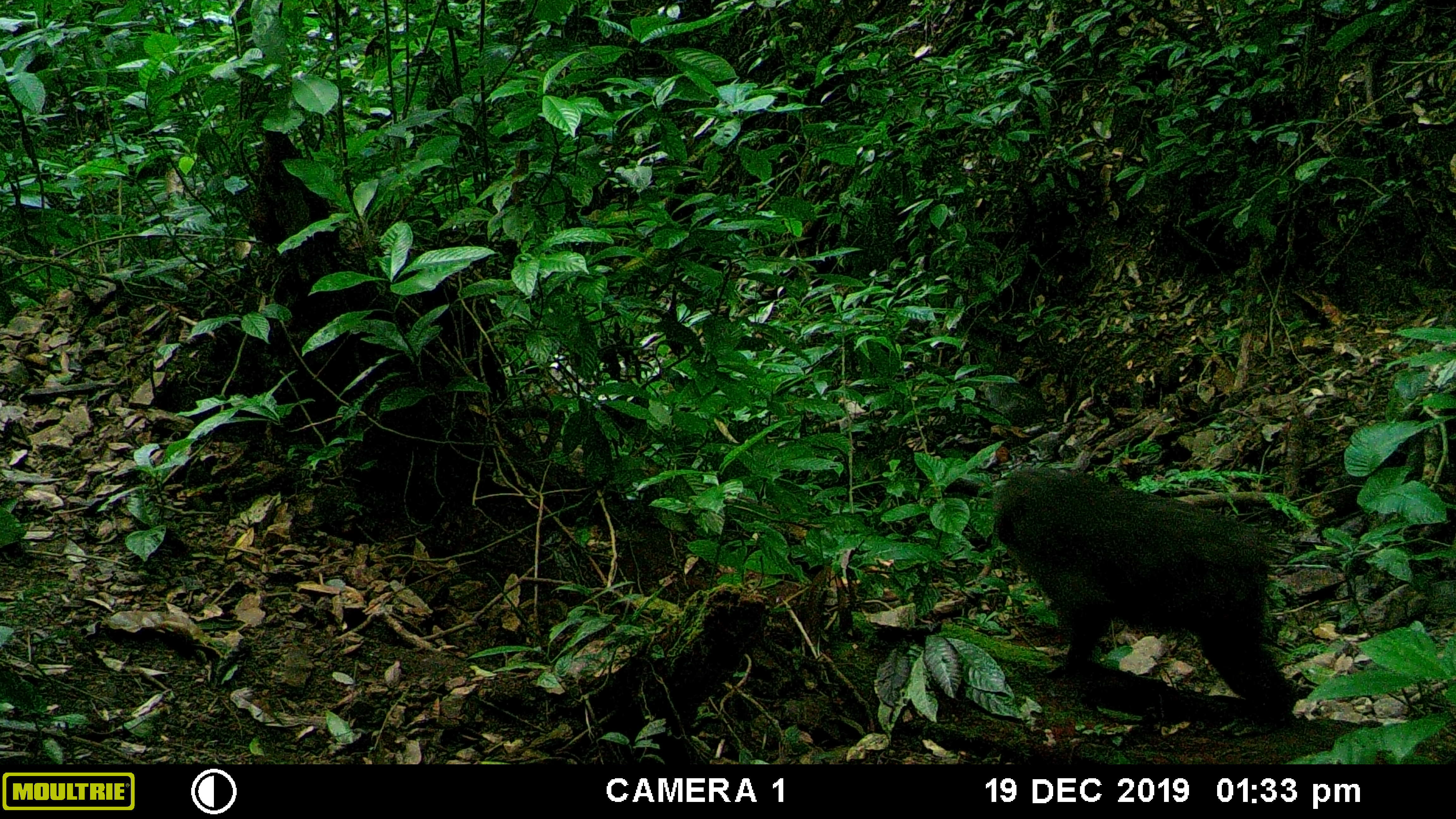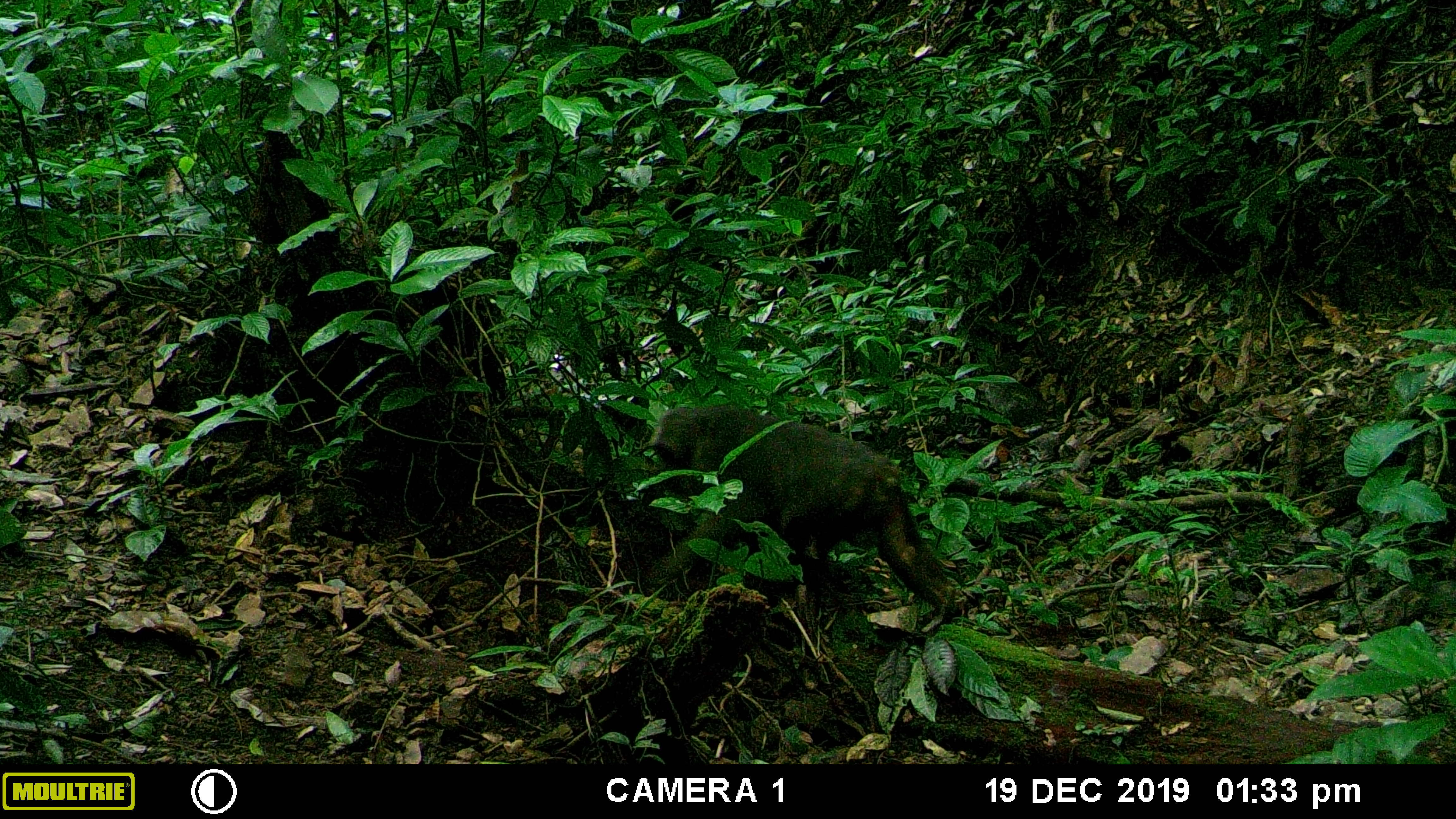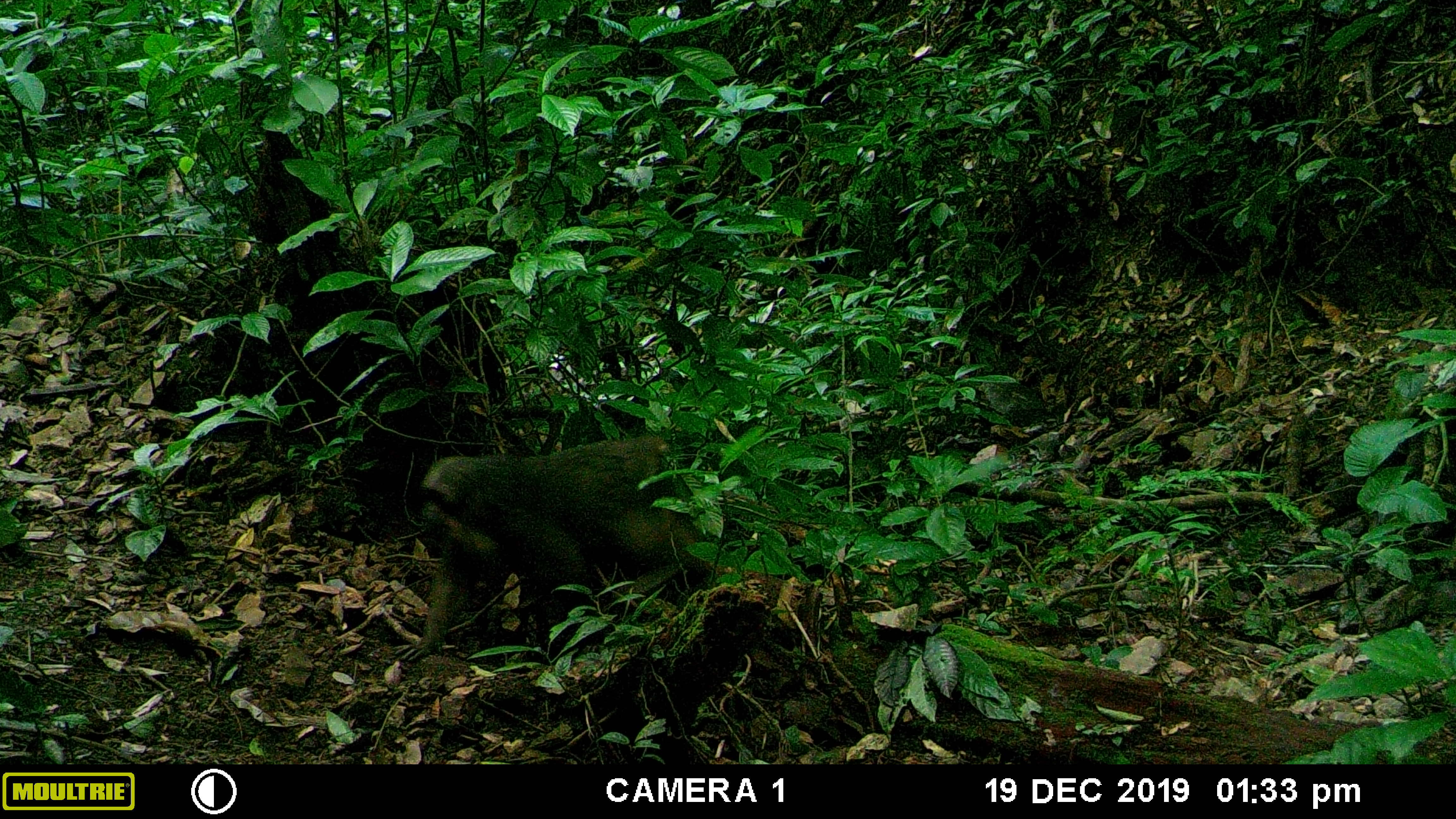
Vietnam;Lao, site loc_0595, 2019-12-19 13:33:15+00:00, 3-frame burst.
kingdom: Animalia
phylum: Chordata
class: Mammalia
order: Primates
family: Cercopithecidae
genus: Macaca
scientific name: Macaca arctoides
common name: stump-tailed macaque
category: stump tailed macaque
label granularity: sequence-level